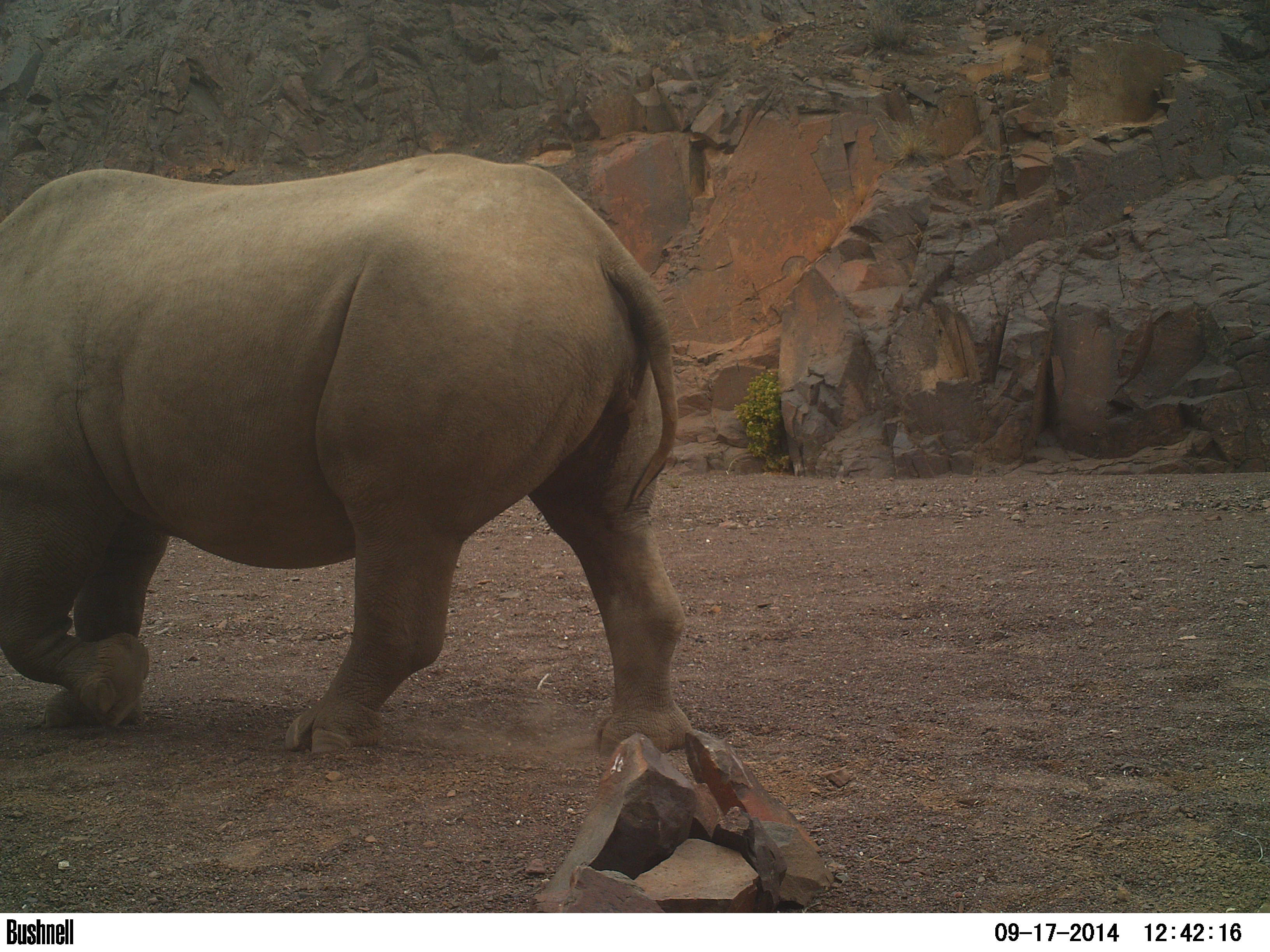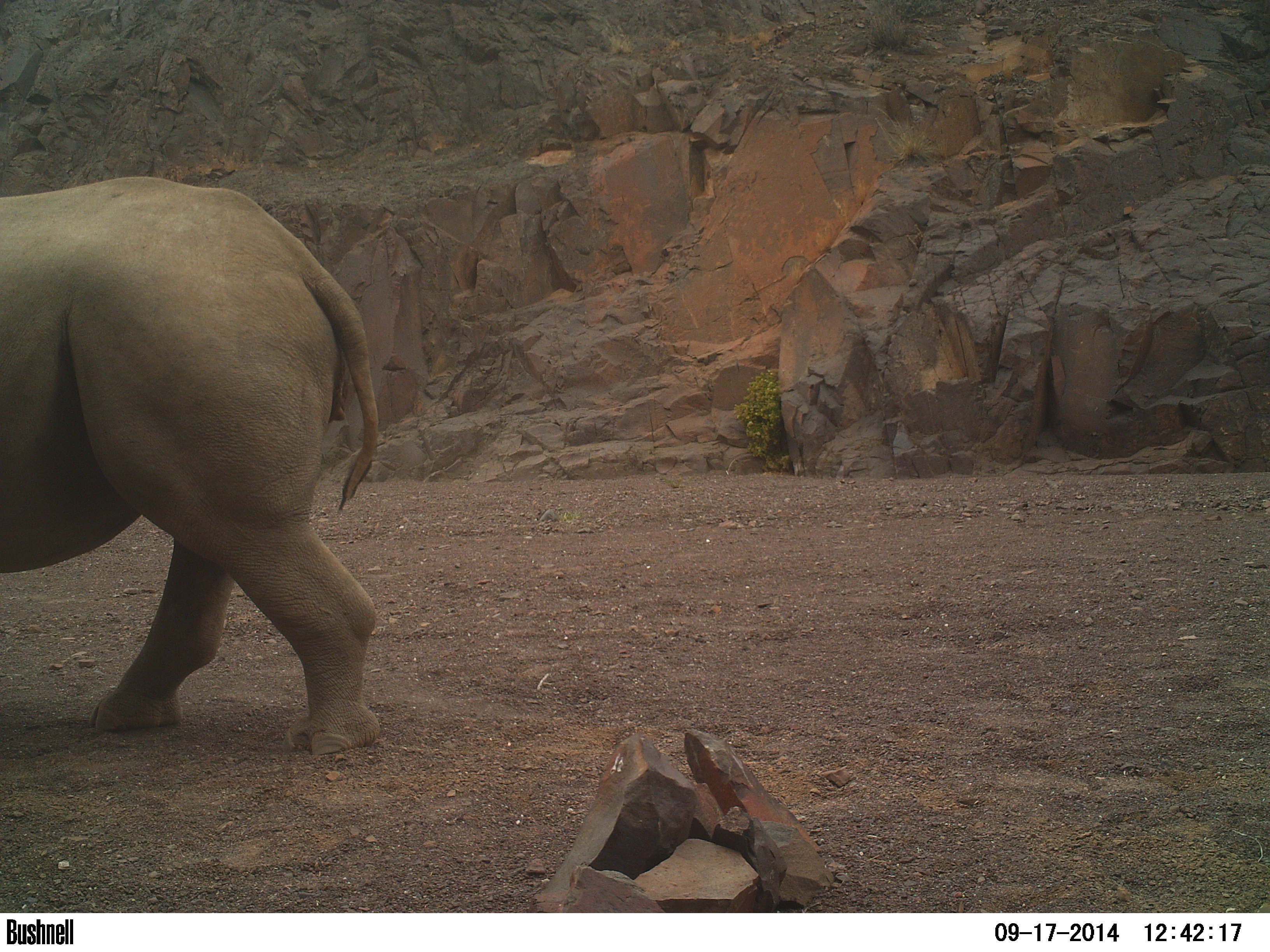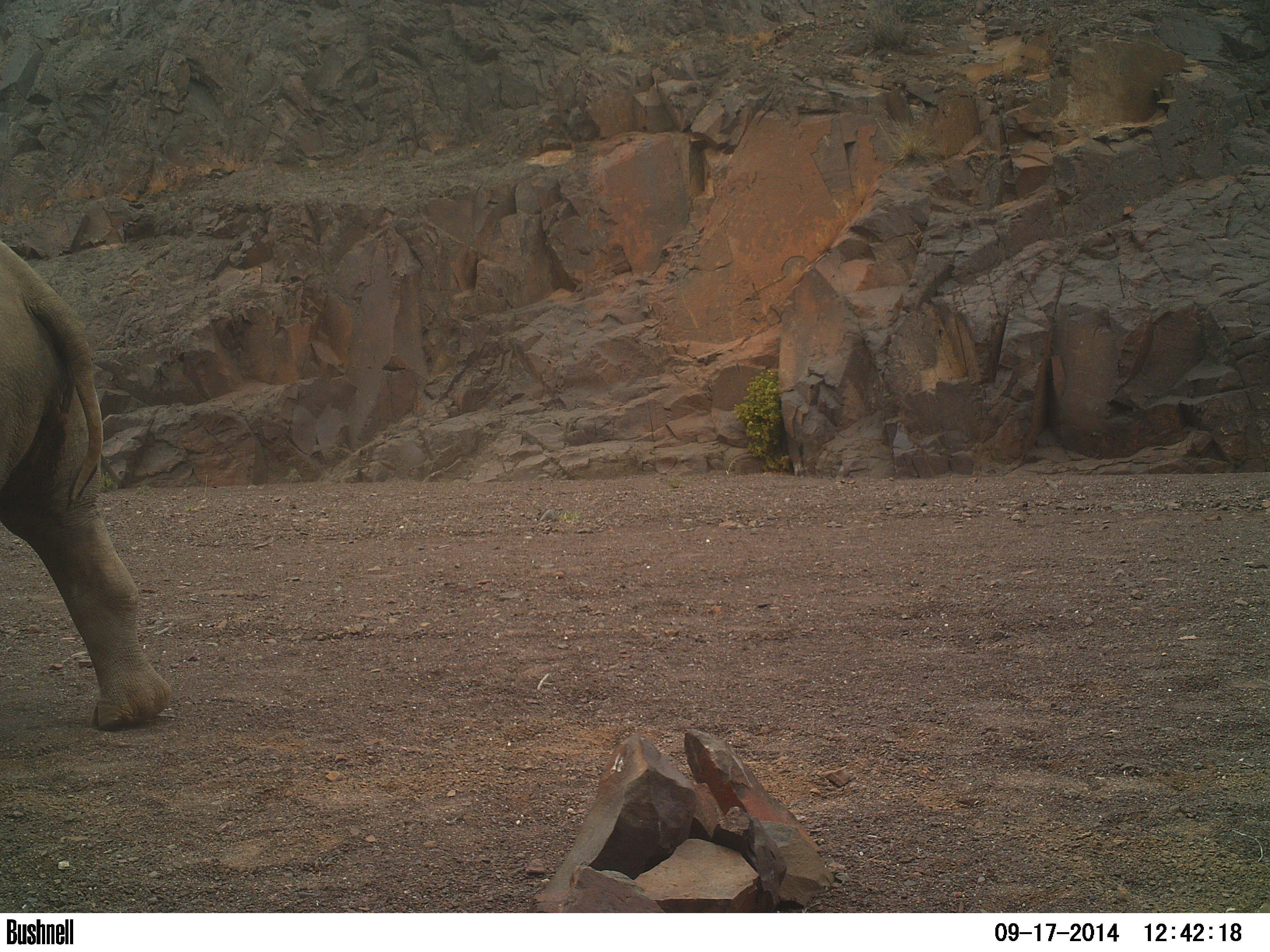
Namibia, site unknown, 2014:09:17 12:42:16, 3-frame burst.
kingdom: Animalia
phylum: Chordata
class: Mammalia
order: Perissodactyla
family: Rhinocerotidae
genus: Diceros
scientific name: Diceros bicornis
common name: black rhinoceros